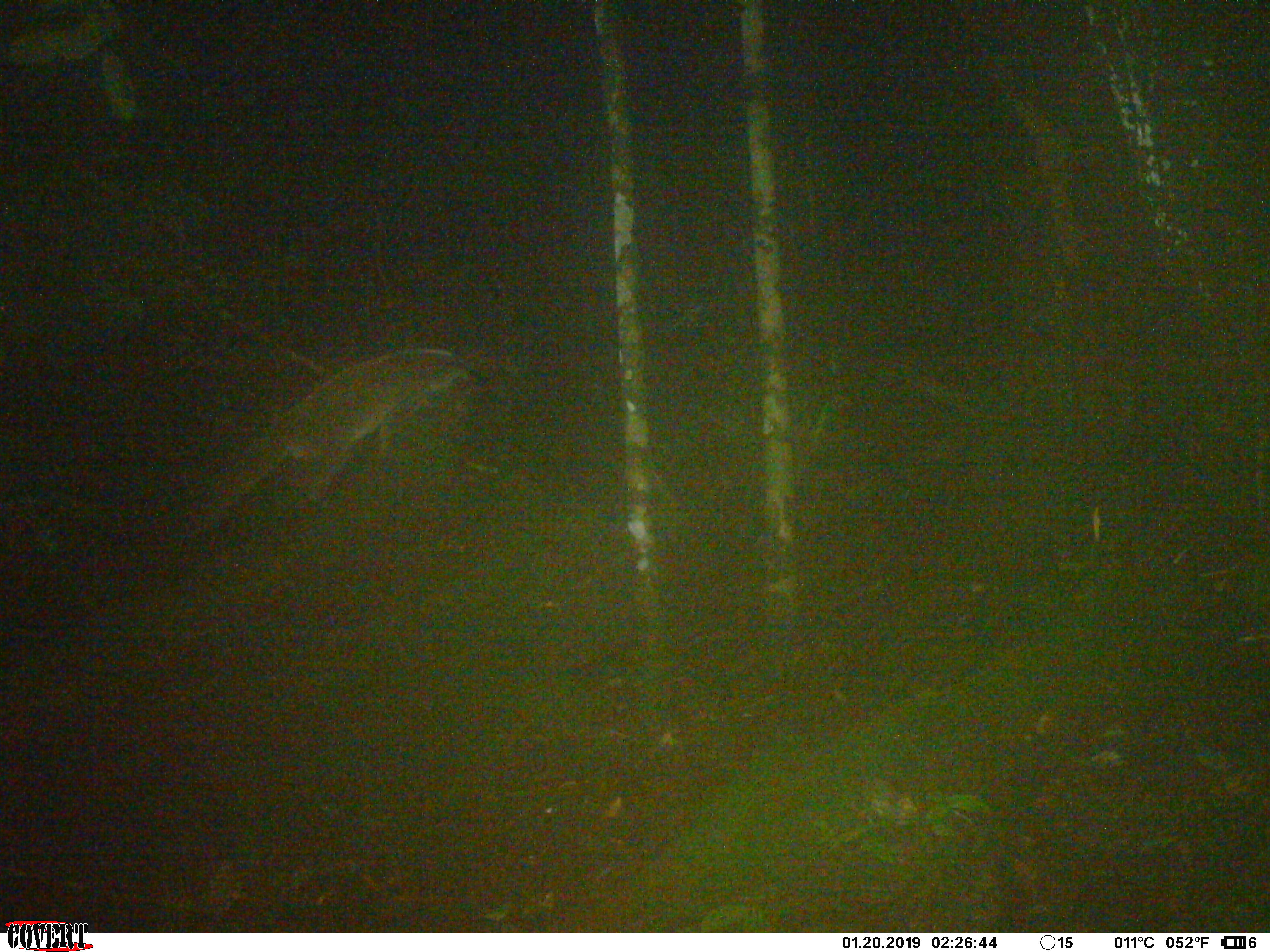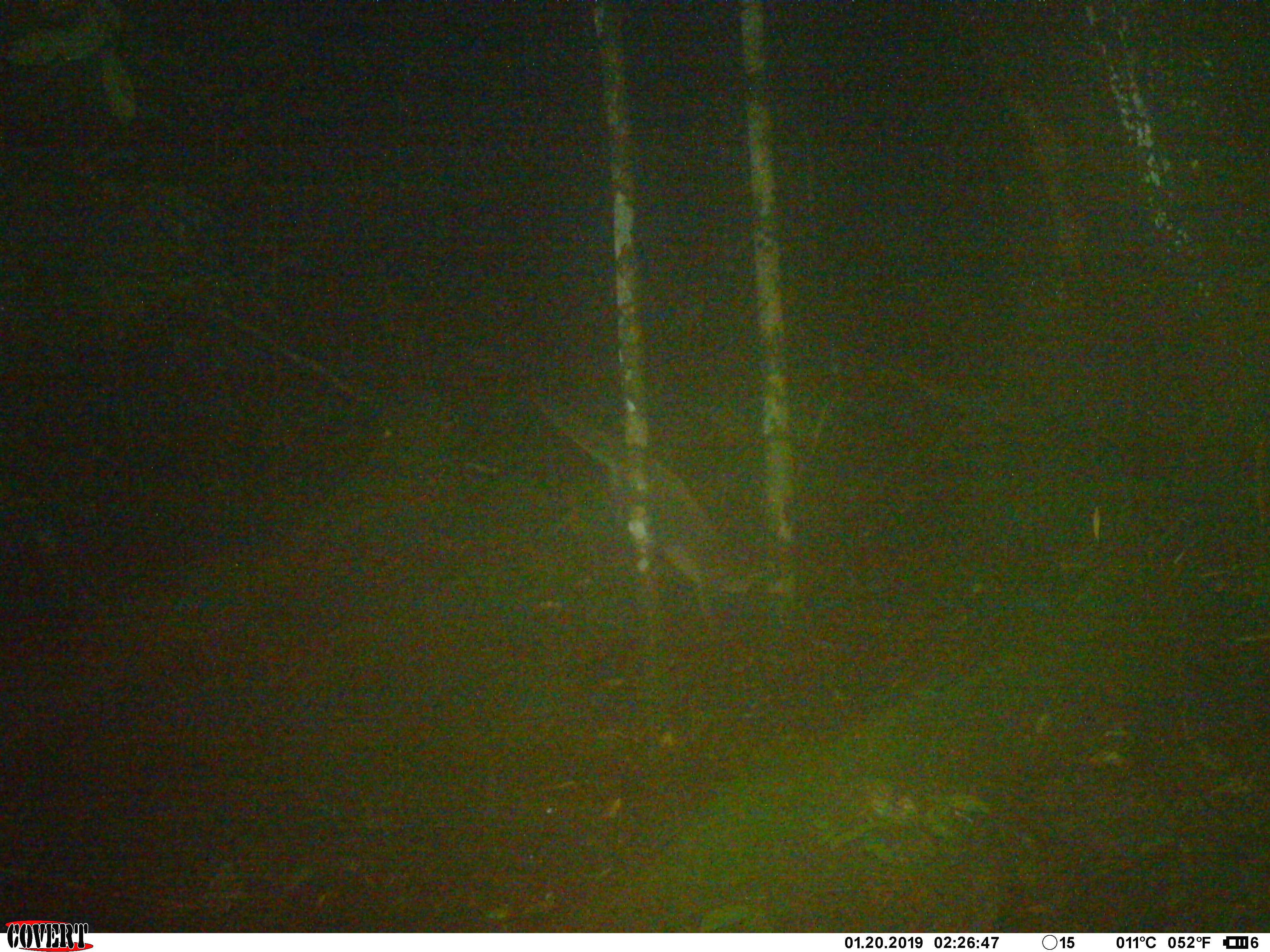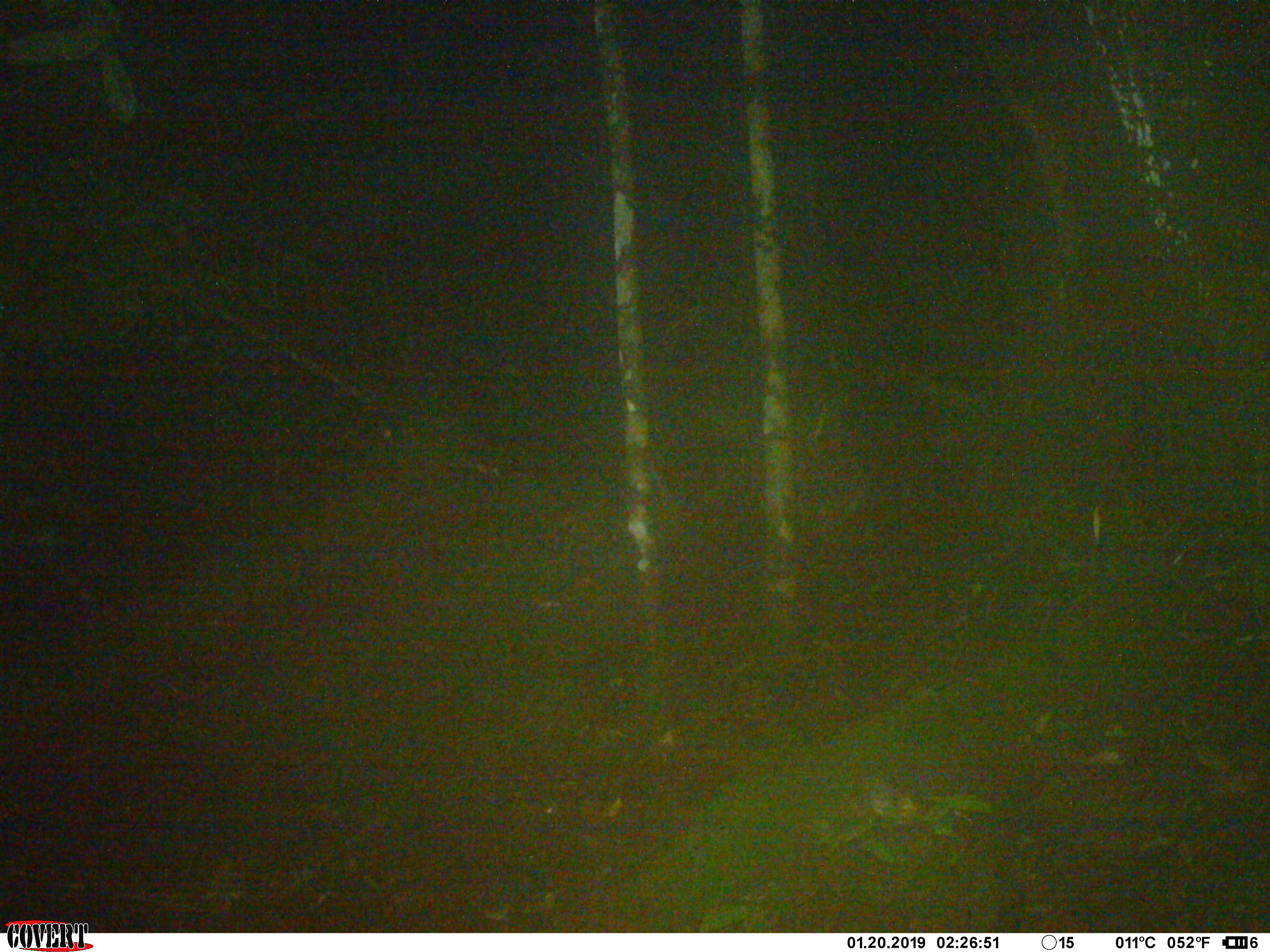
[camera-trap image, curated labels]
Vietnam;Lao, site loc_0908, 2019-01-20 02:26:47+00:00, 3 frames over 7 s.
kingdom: Animalia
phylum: Chordata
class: Mammalia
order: Carnivora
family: Viverridae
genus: Paguma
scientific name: Paguma larvata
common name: masked palm civet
Masked palm civet (Paguma larvata). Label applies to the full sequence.